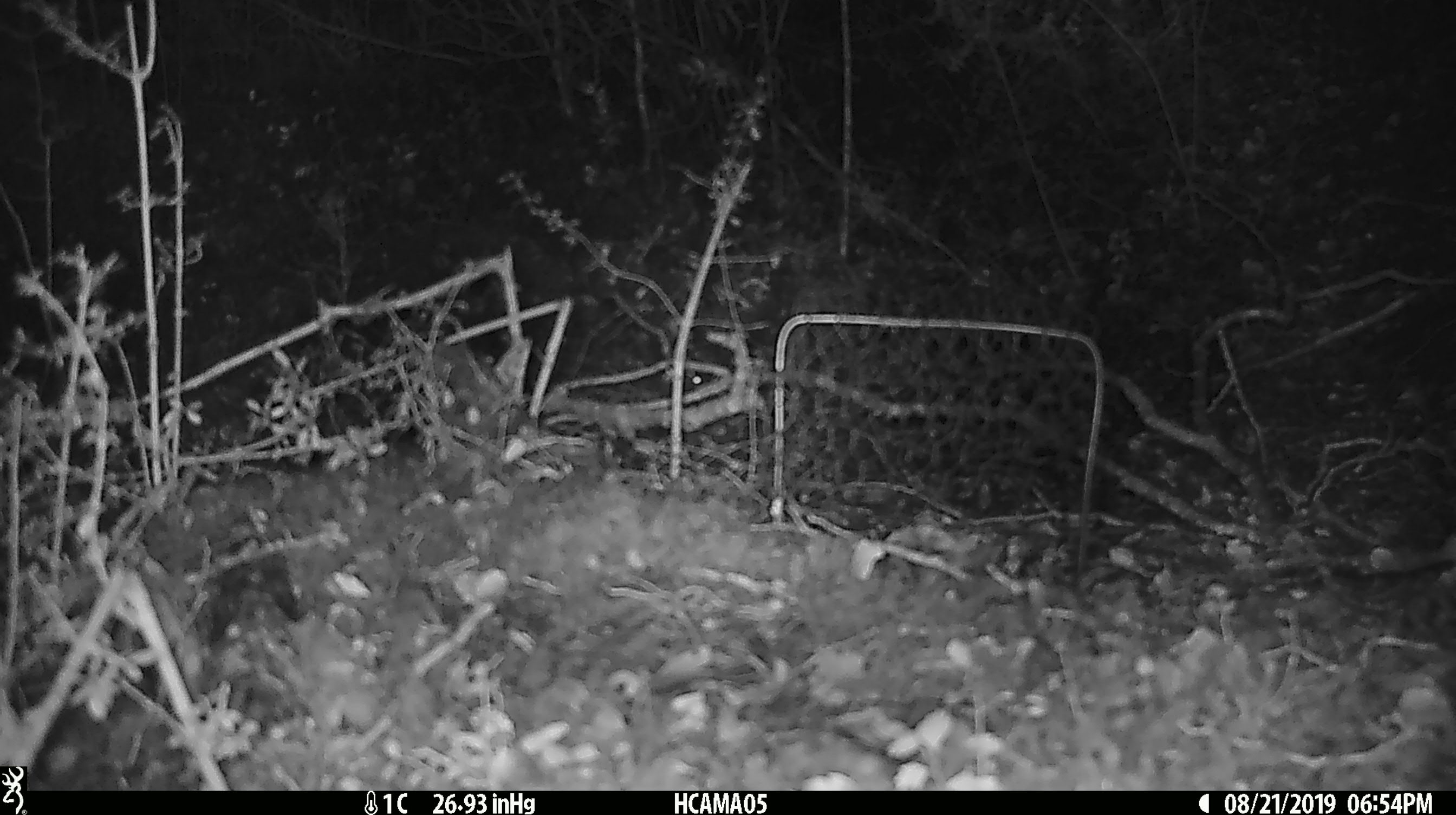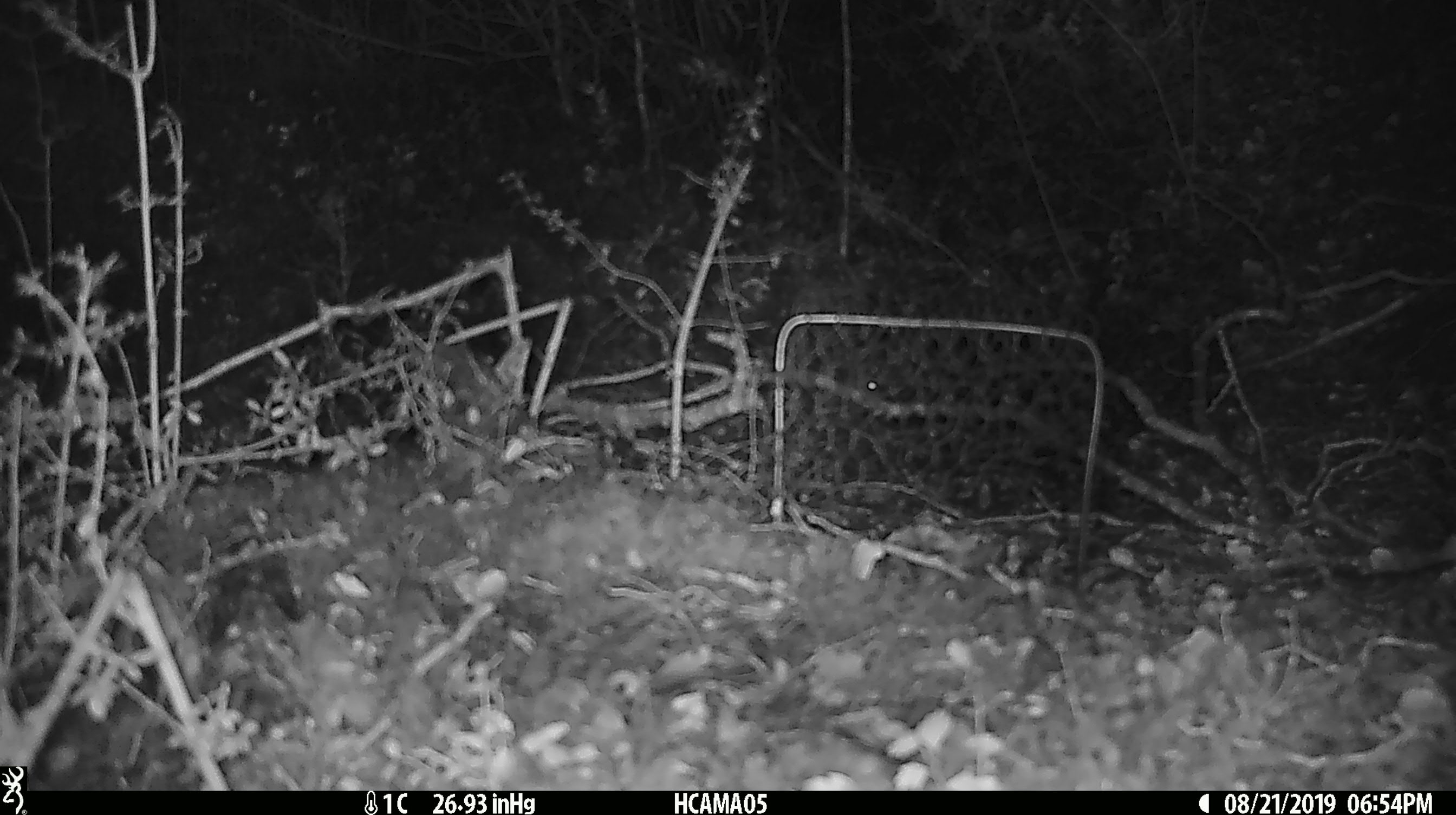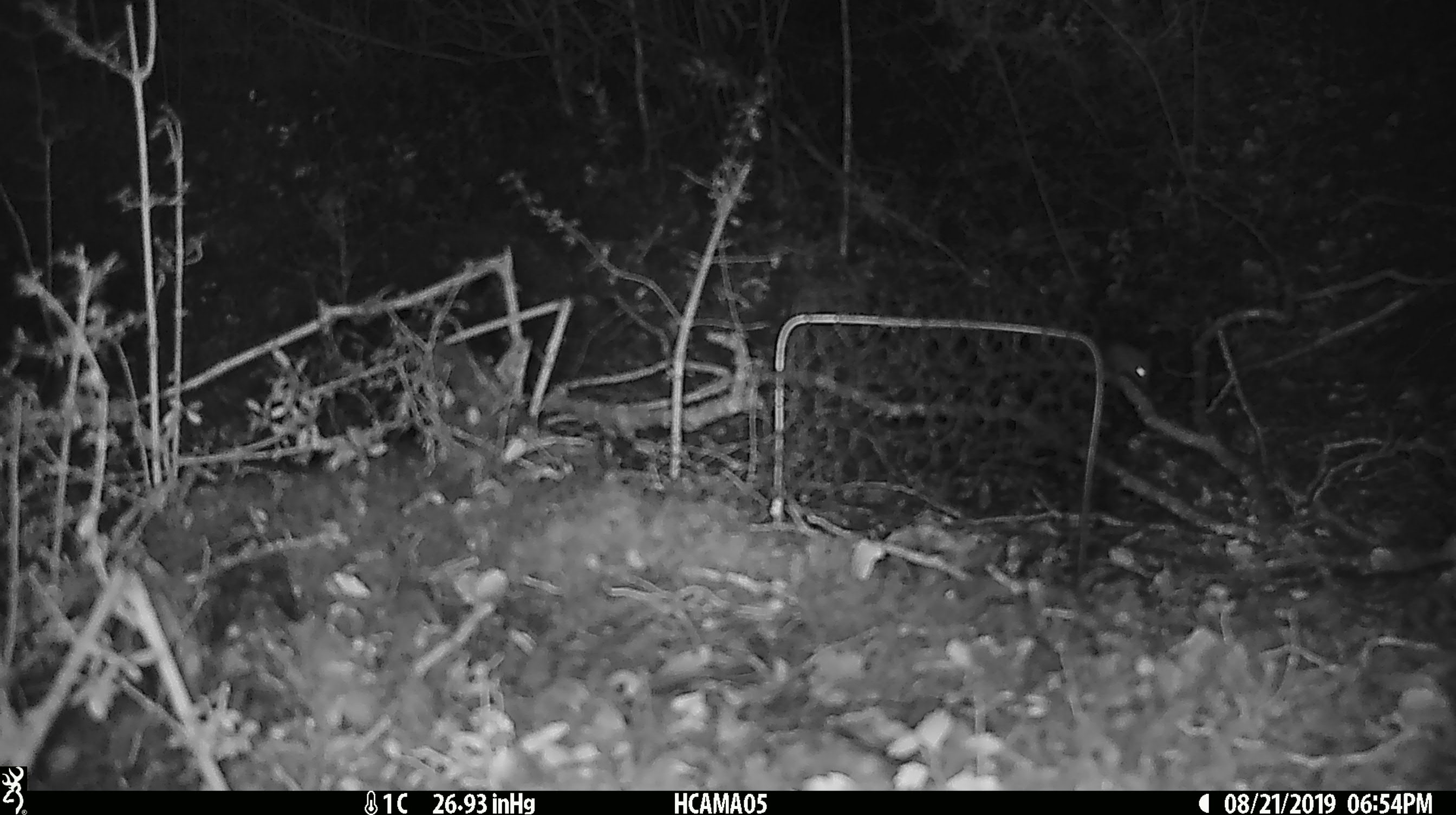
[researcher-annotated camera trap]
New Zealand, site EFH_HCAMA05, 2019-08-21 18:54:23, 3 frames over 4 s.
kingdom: Animalia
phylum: Chordata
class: Mammalia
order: Rodentia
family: Muridae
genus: Mus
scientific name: Mus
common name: mouse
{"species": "mouse (Mus)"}